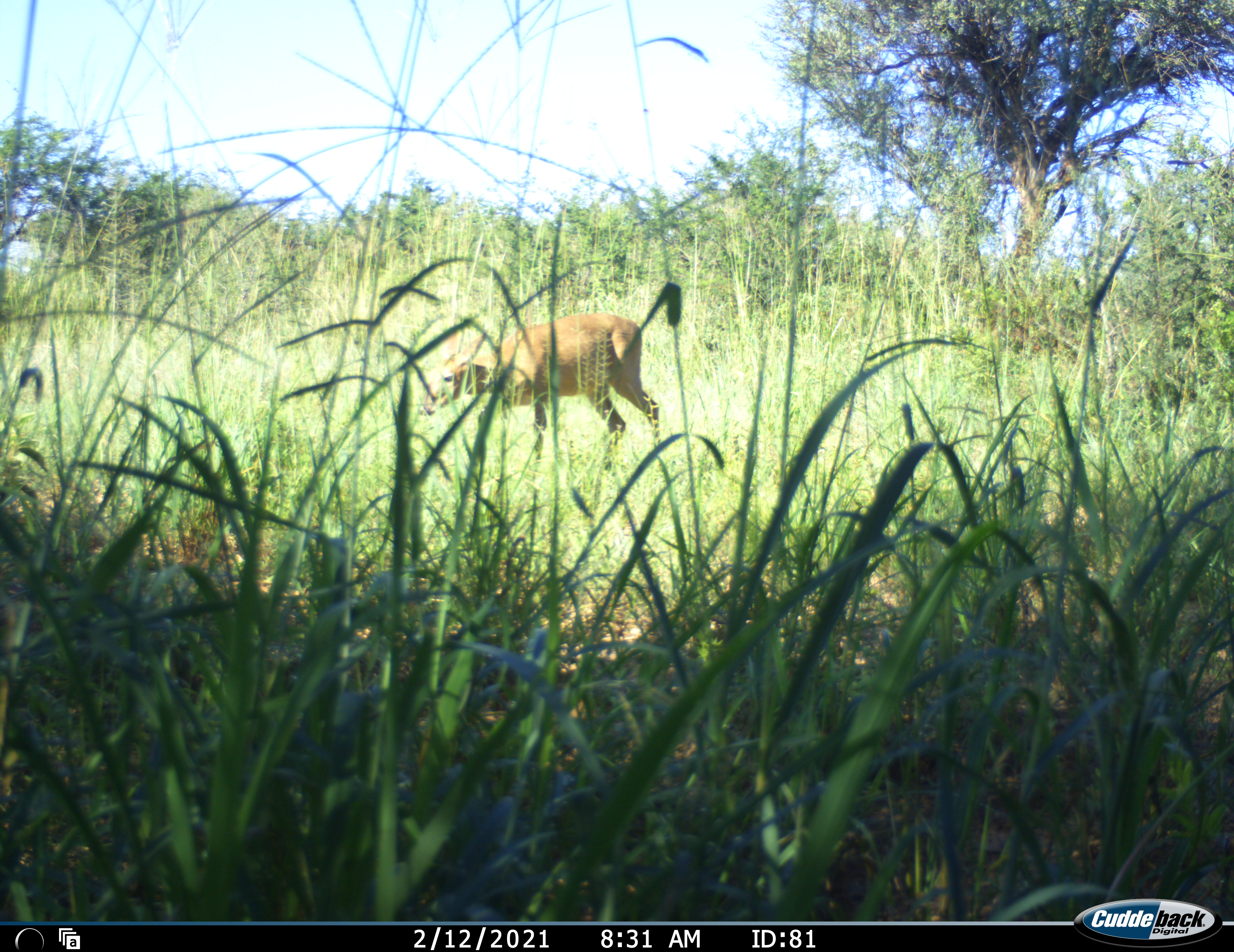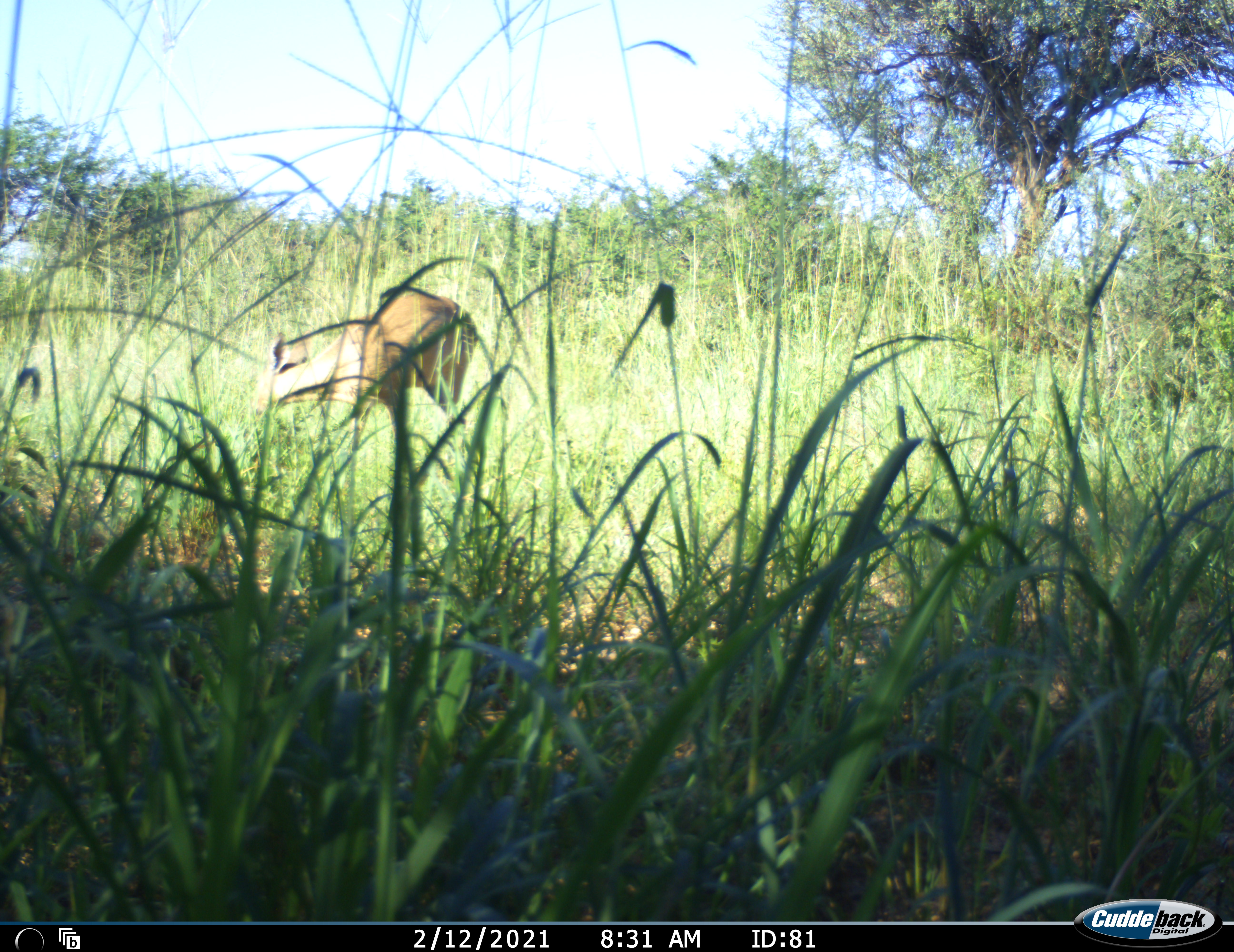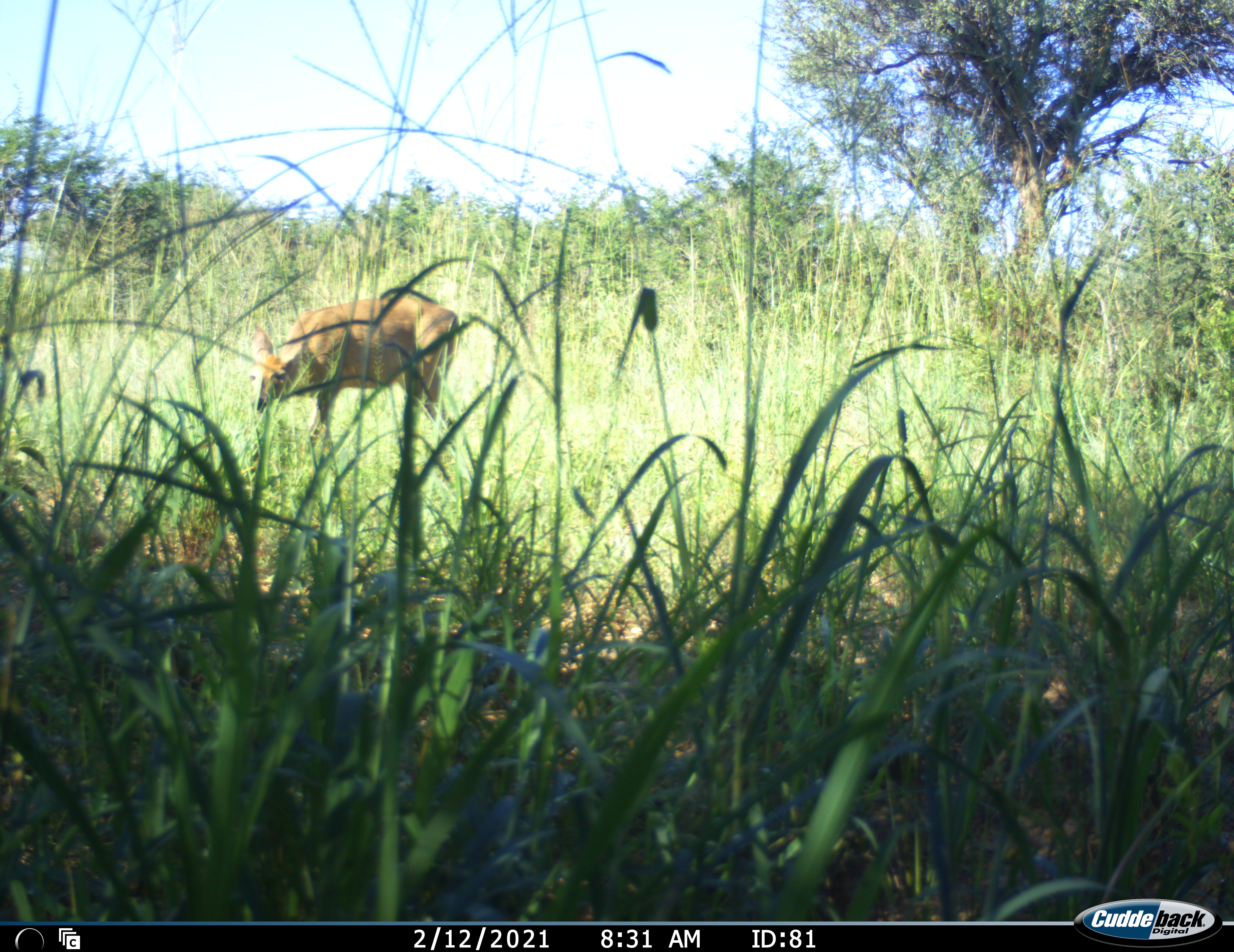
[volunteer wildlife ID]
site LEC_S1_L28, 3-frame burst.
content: unidentified animal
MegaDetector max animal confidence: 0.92